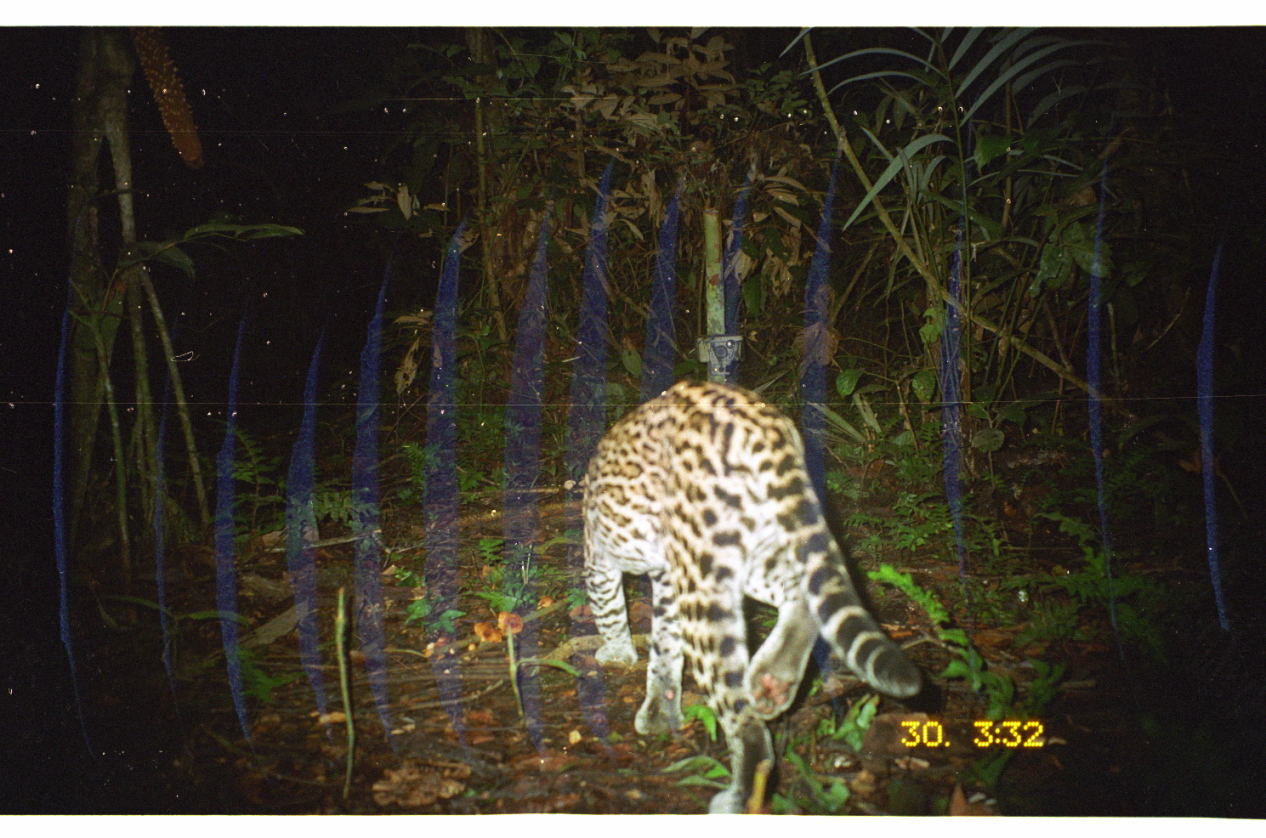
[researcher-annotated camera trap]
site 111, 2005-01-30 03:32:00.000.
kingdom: Animalia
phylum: Chordata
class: Mammalia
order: Carnivora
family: Felidae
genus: Leopardus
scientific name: Leopardus pardalis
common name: ocelot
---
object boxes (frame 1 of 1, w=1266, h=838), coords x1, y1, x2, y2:
leopardus pardalis: 582, 377, 923, 814